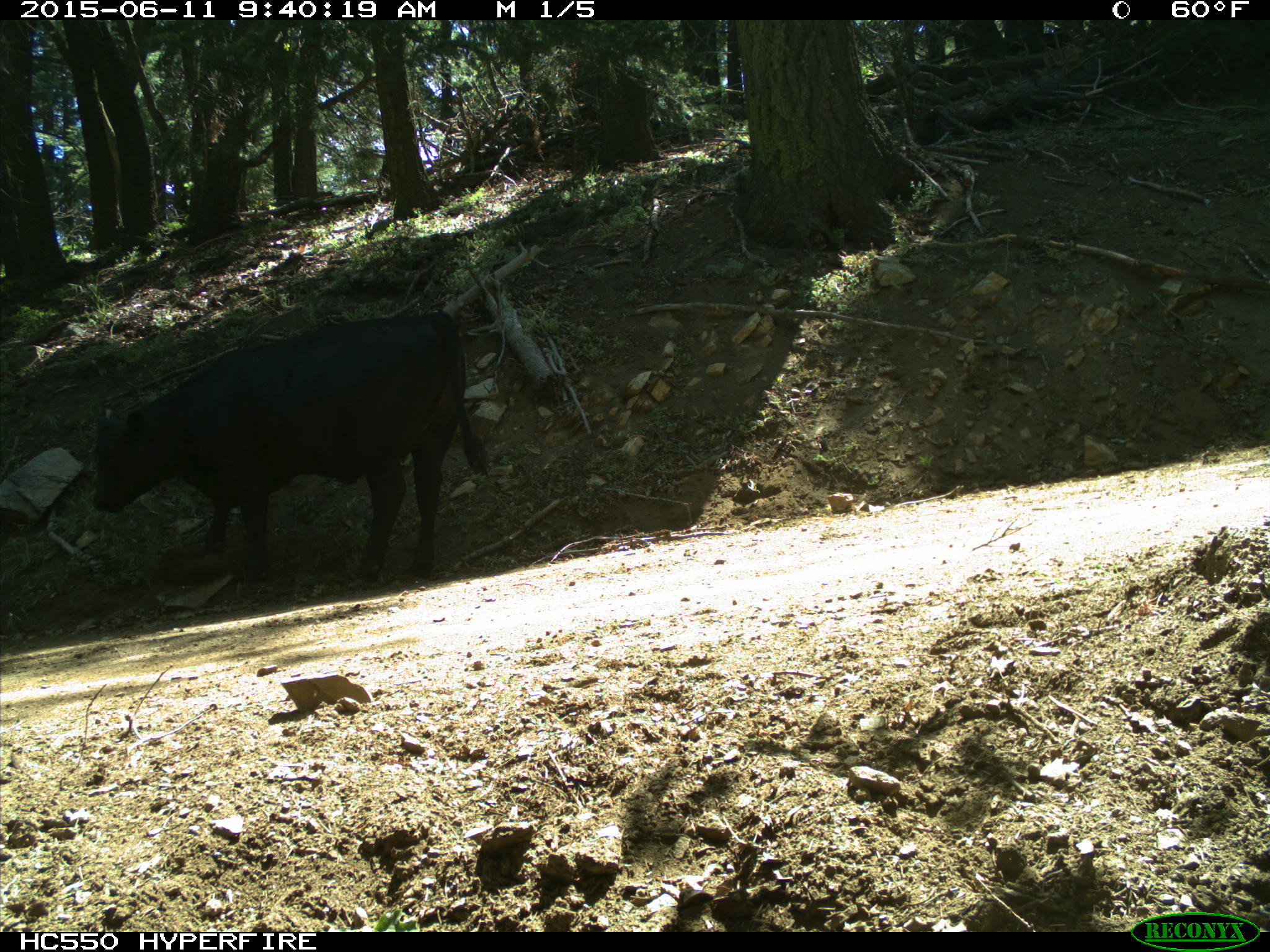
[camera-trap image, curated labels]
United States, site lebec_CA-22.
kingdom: Animalia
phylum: Chordata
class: Mammalia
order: Artiodactyla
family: Bovidae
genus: Bos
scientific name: Bos taurus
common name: domestic cow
Bos taurus (domestic cow).